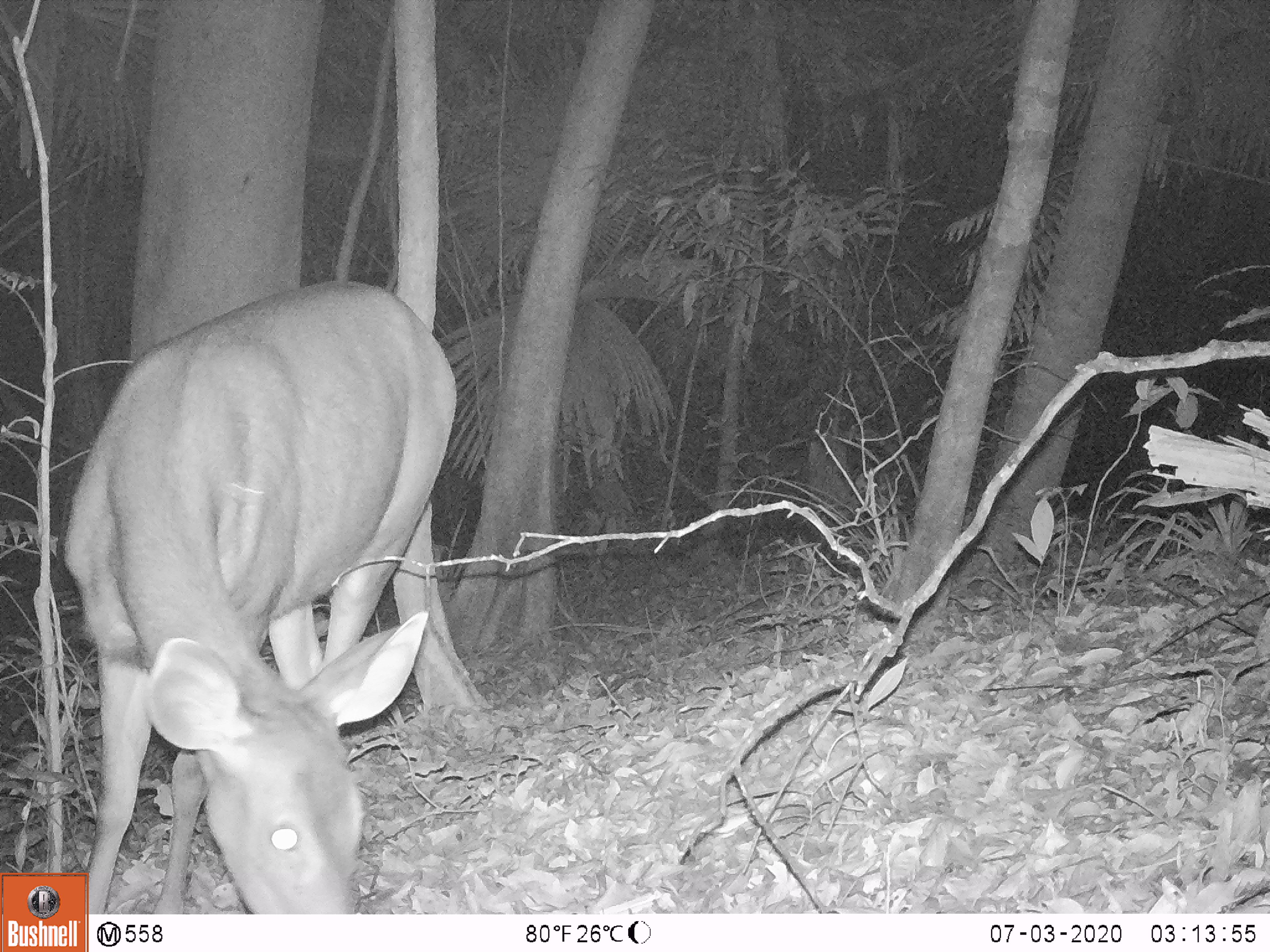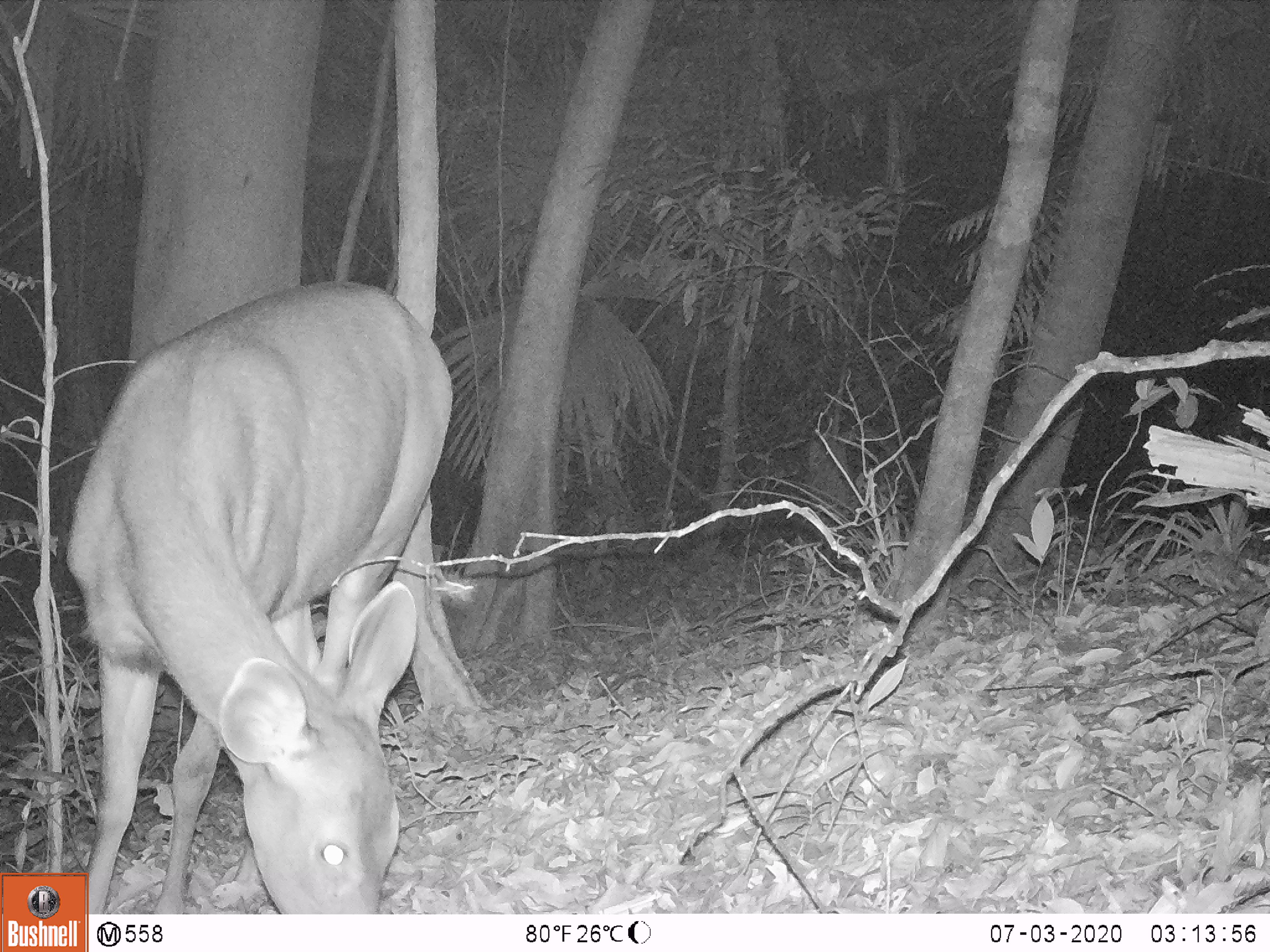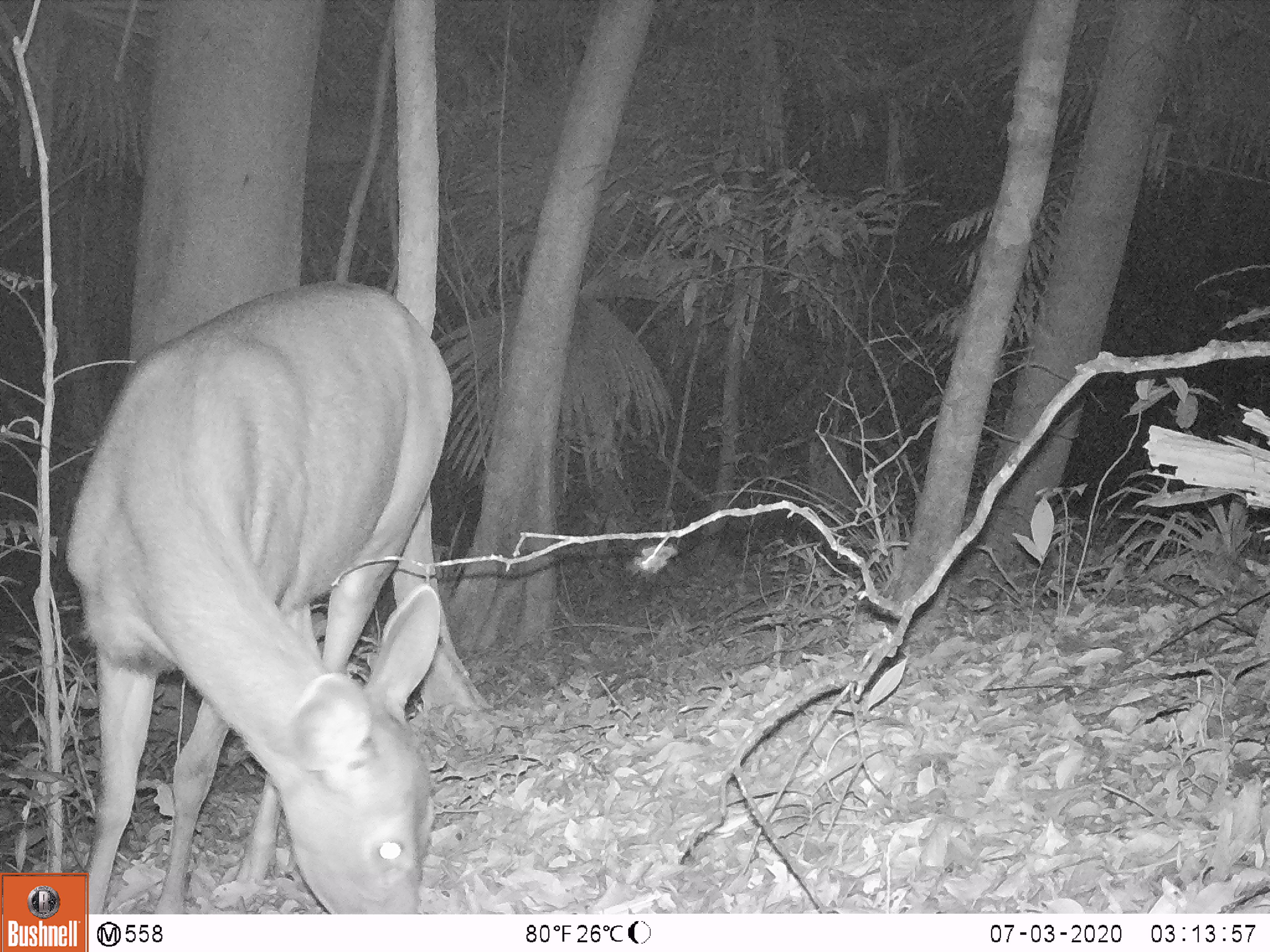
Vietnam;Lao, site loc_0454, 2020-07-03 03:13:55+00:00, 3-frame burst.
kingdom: Animalia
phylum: Chordata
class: Mammalia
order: Artiodactyla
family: Cervidae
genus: Rusa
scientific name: Rusa unicolor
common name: sambar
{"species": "sambar (Rusa unicolor)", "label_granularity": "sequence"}